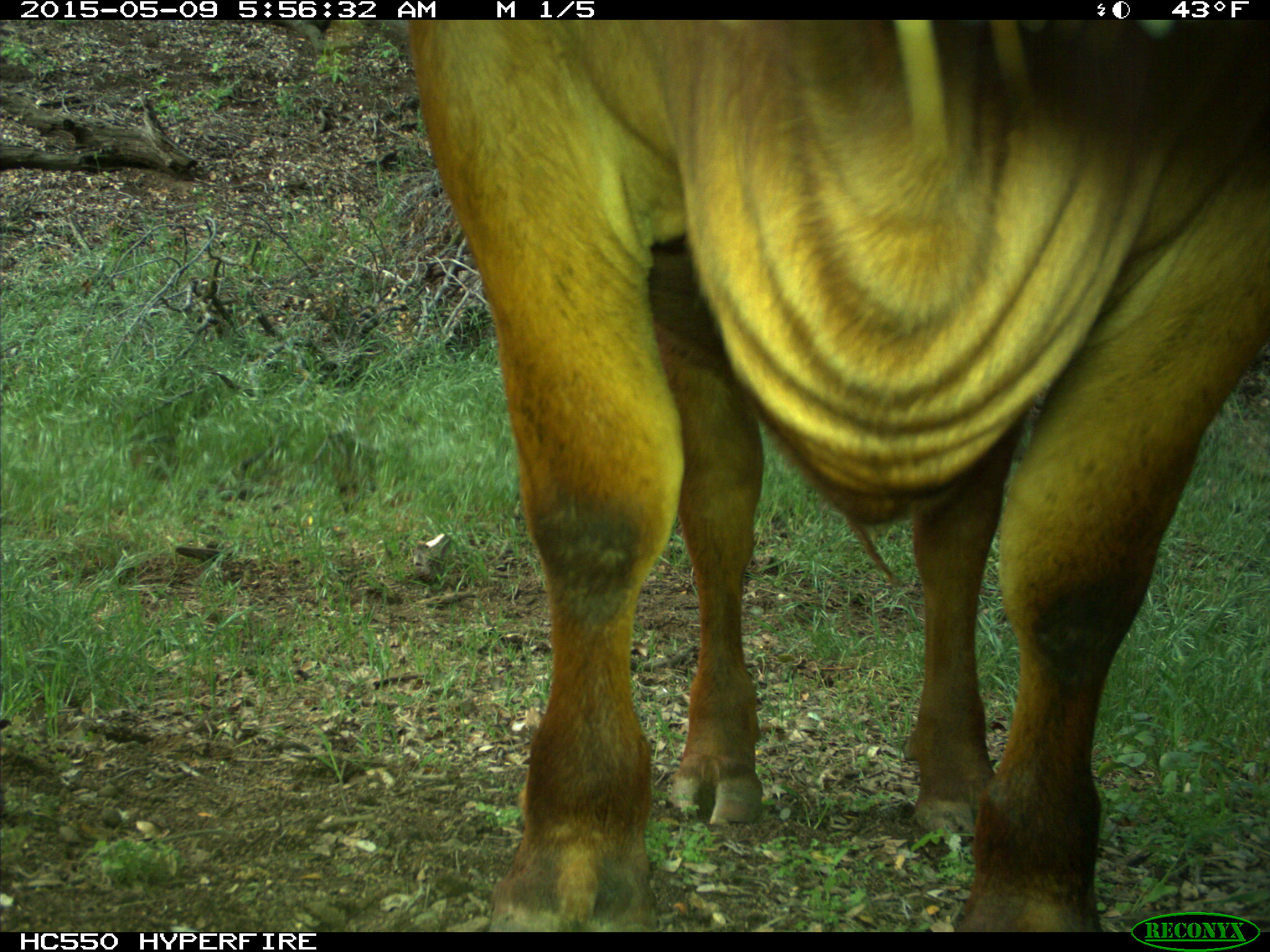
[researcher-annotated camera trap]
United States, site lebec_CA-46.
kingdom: Animalia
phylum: Chordata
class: Mammalia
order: Artiodactyla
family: Bovidae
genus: Bos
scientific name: Bos taurus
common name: domestic cow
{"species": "Bos taurus (domestic cow)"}